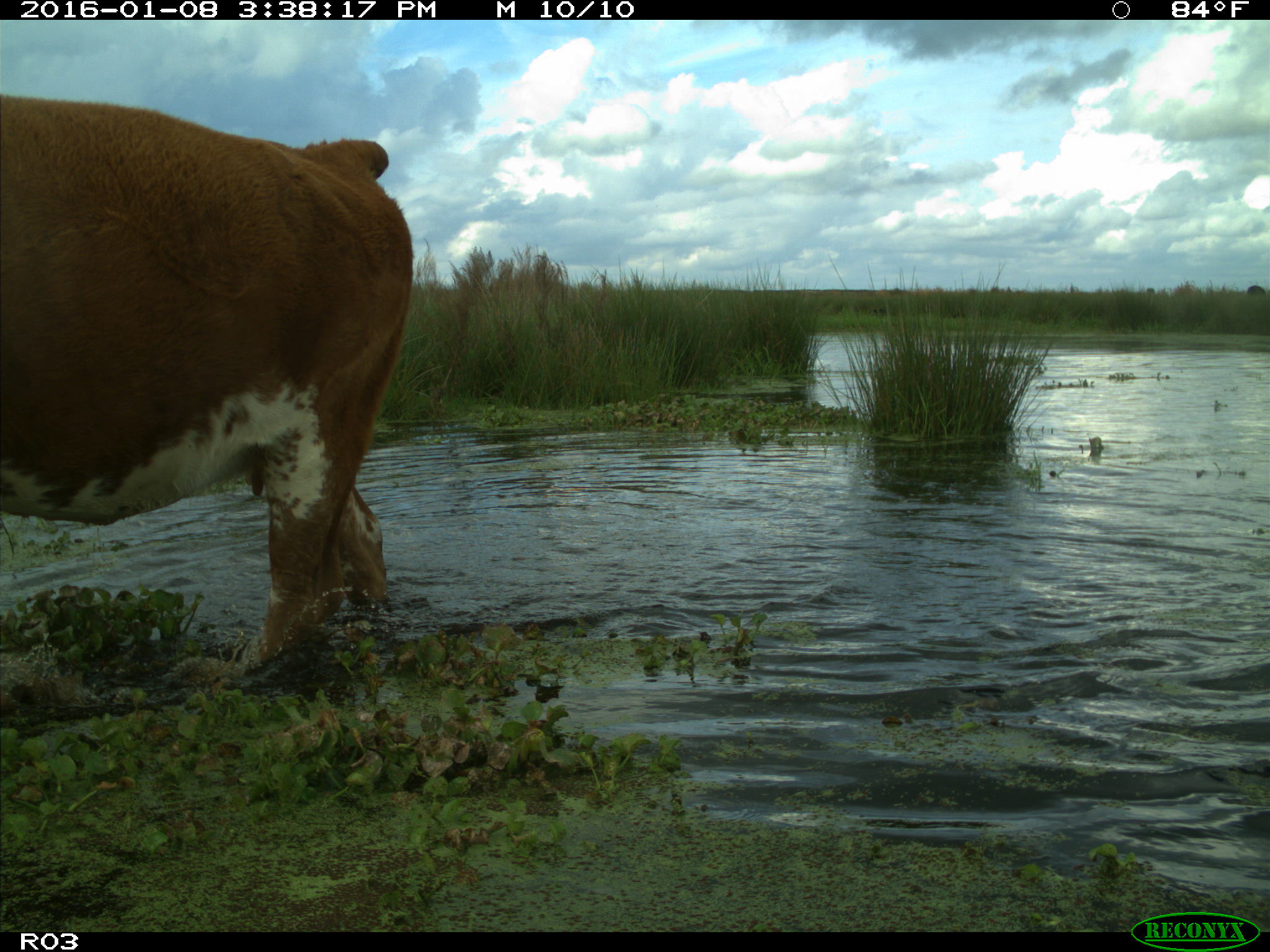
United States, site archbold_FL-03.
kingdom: Animalia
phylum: Chordata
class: Mammalia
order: Artiodactyla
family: Bovidae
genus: Bos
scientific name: Bos taurus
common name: domestic cow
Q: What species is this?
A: Bos taurus (domestic cow).